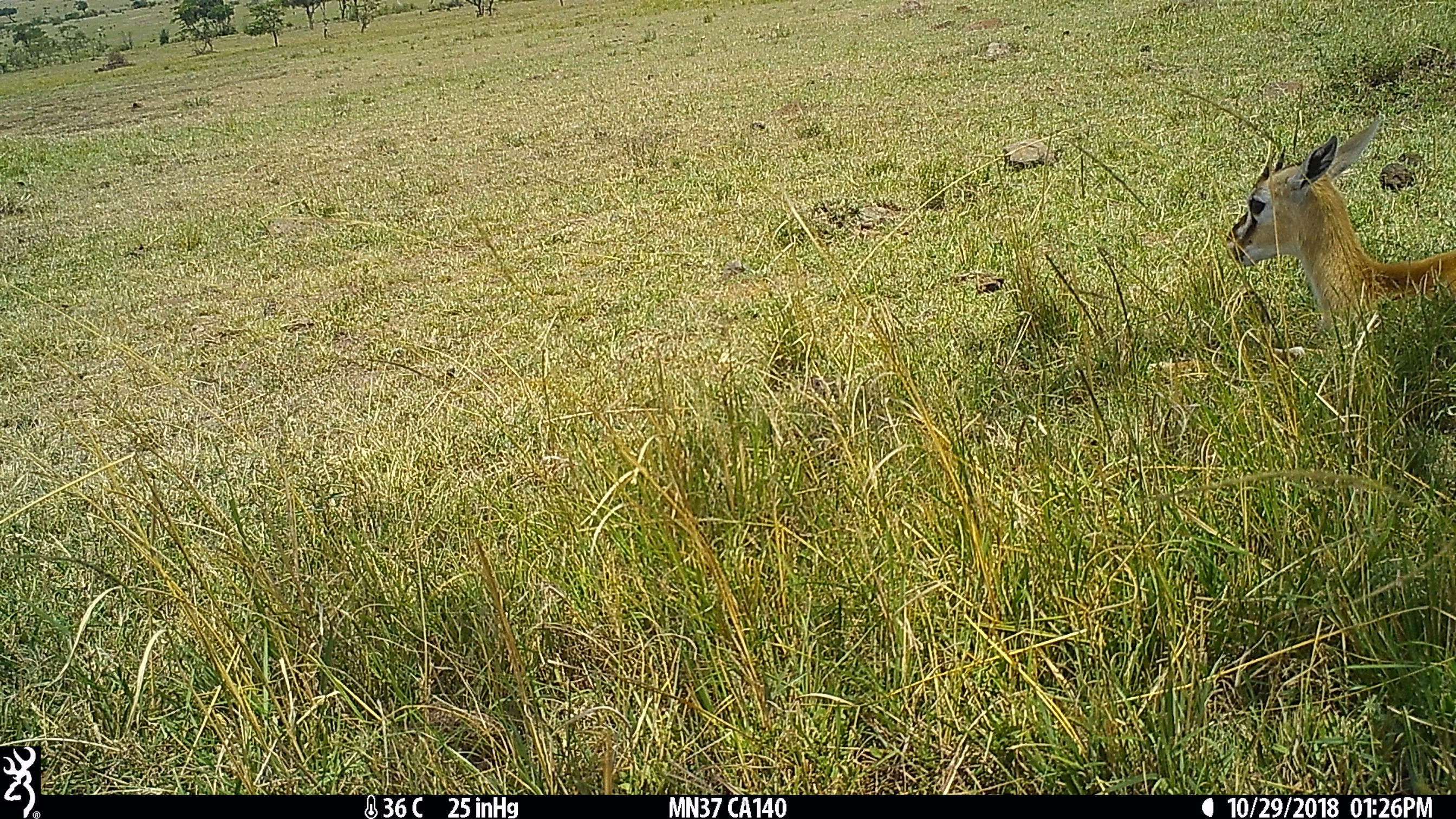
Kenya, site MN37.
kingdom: Animalia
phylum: Chordata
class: Mammalia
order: Artiodactyla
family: Bovidae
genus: Eudorcas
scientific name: Eudorcas thomsonii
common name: thomon's gazelle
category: gazelle thomsons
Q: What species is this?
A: Gazelle thomsons (thomon's gazelle) (Eudorcas thomsonii).